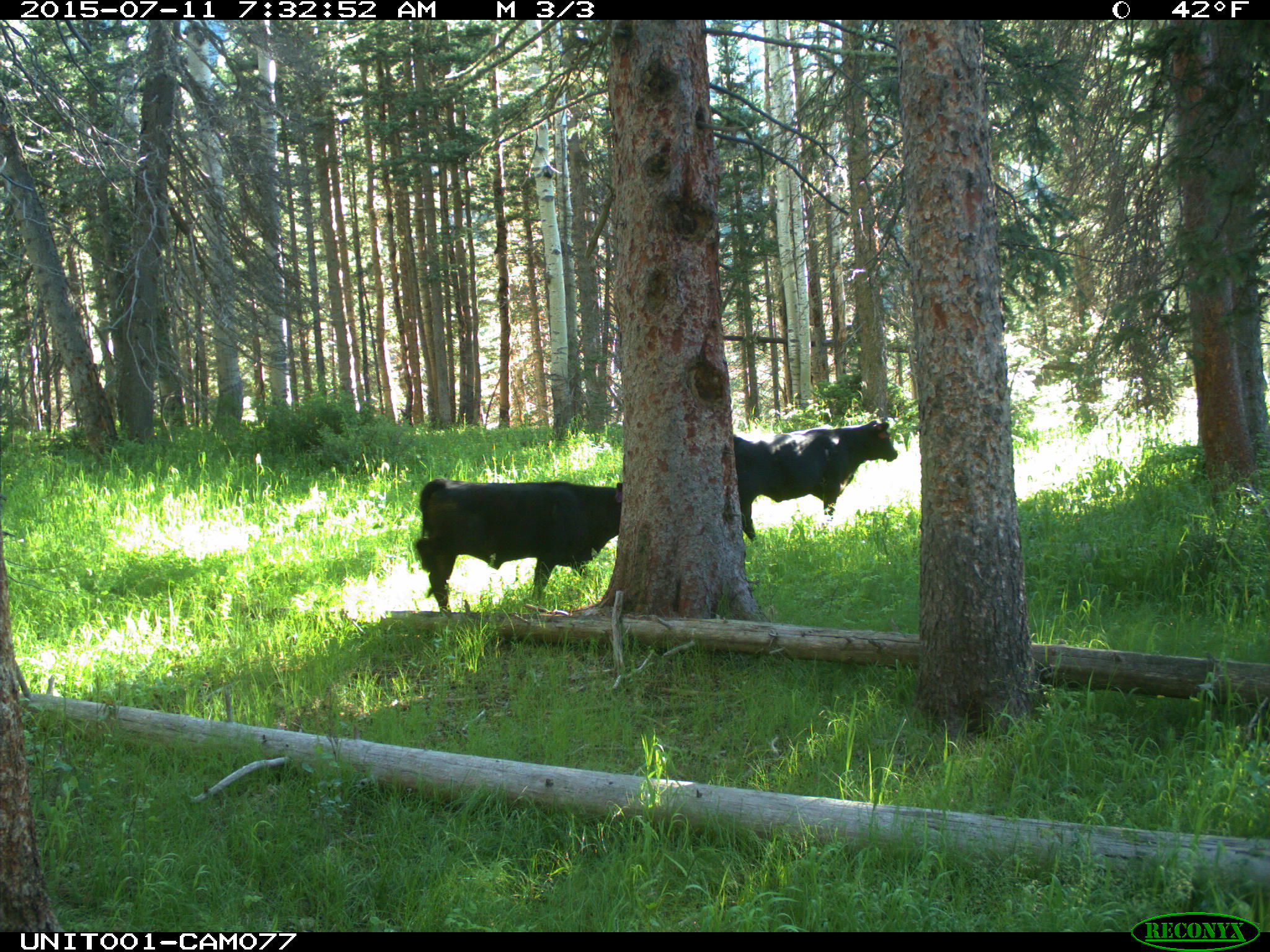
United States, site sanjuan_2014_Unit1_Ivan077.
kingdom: Animalia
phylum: Chordata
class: Mammalia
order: Artiodactyla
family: Bovidae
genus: Bos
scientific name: Bos taurus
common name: domestic cow